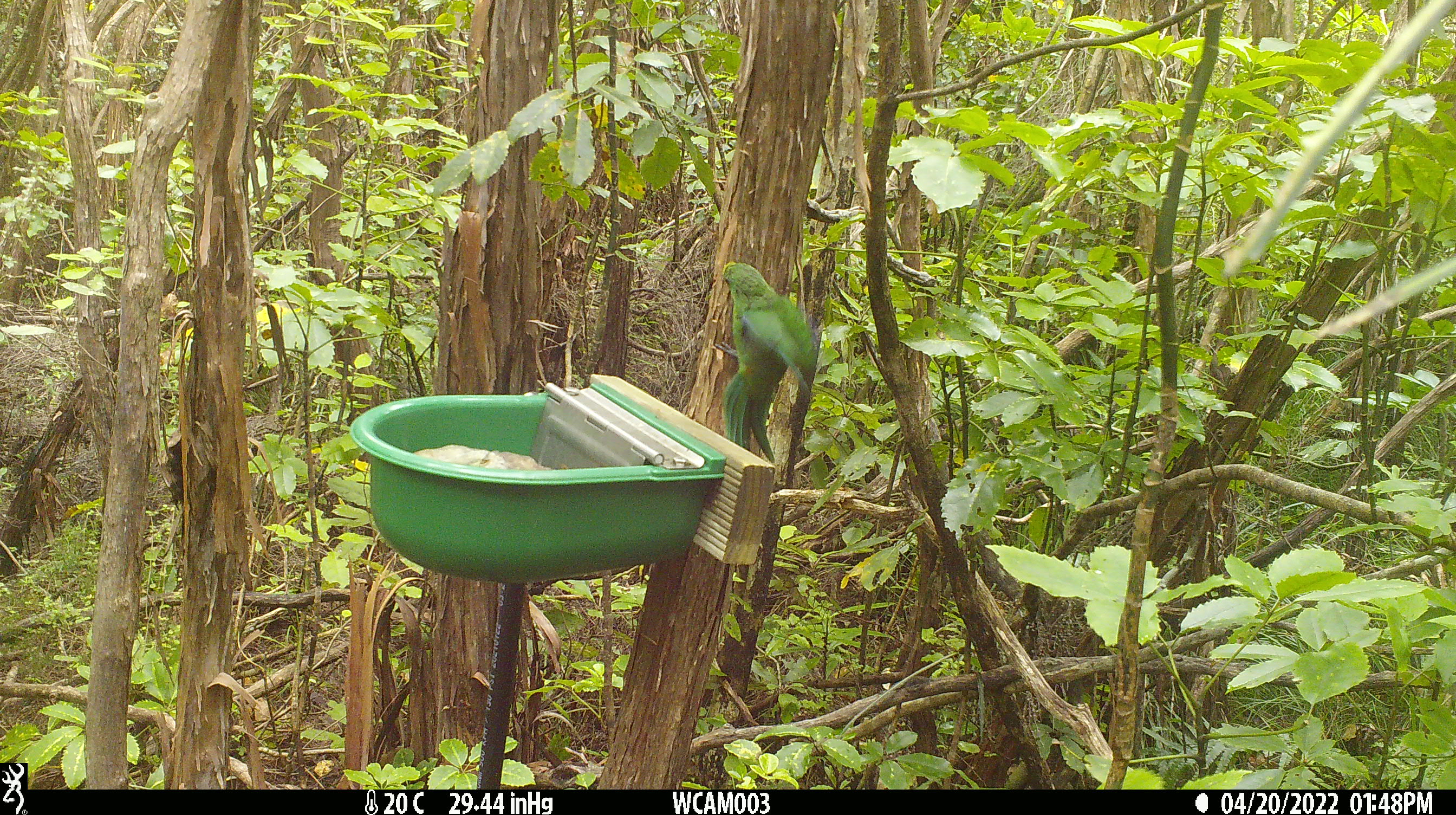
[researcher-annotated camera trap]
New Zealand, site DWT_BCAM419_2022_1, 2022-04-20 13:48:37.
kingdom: Animalia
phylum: Chordata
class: Aves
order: Psittaciformes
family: Psittaculidae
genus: Cyanoramphus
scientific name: Cyanoramphus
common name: parakeet